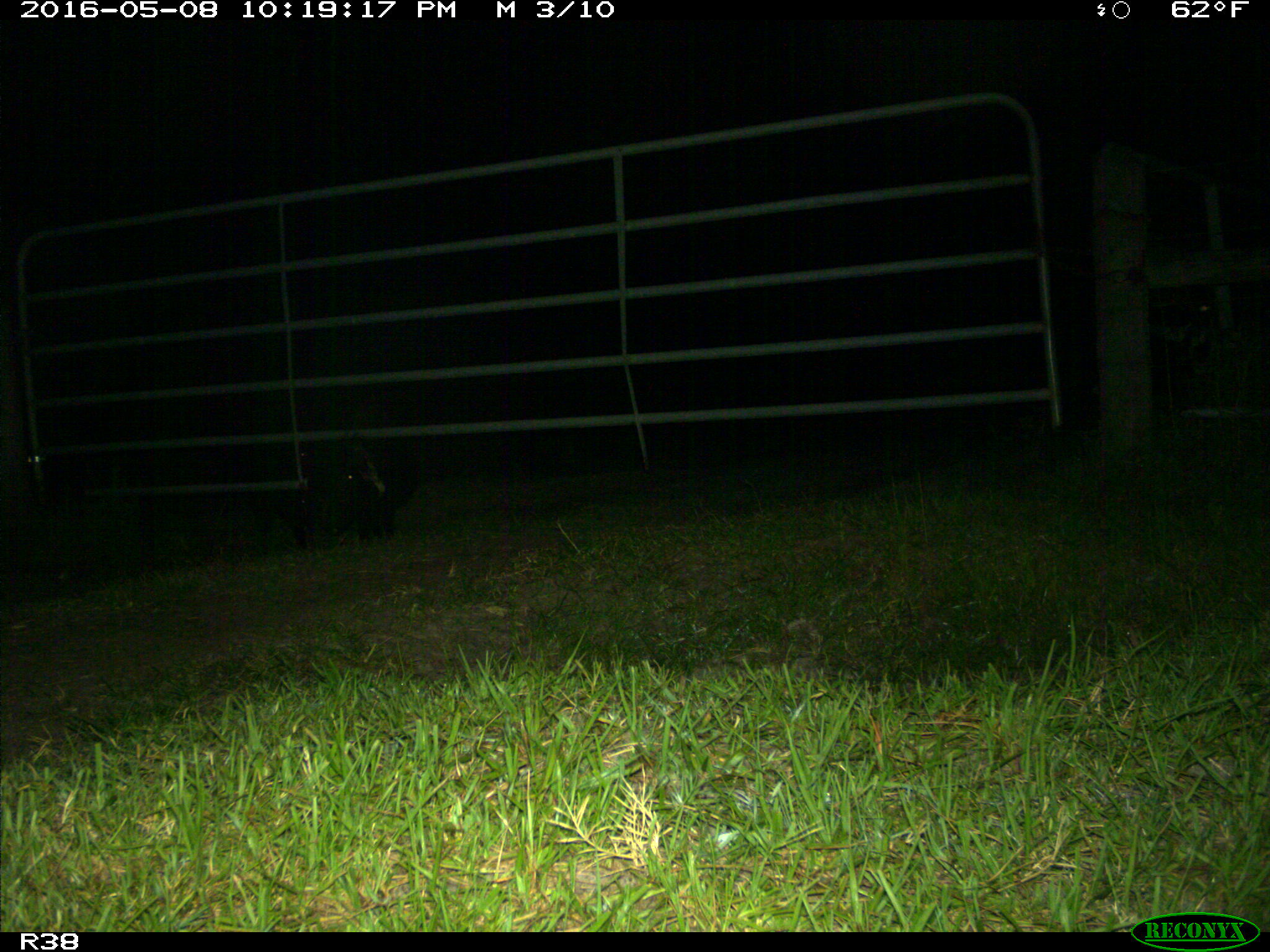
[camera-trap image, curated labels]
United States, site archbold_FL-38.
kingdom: Animalia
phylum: Chordata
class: Mammalia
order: Artiodactyla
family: Suidae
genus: Sus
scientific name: Sus scrofa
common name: wild boar